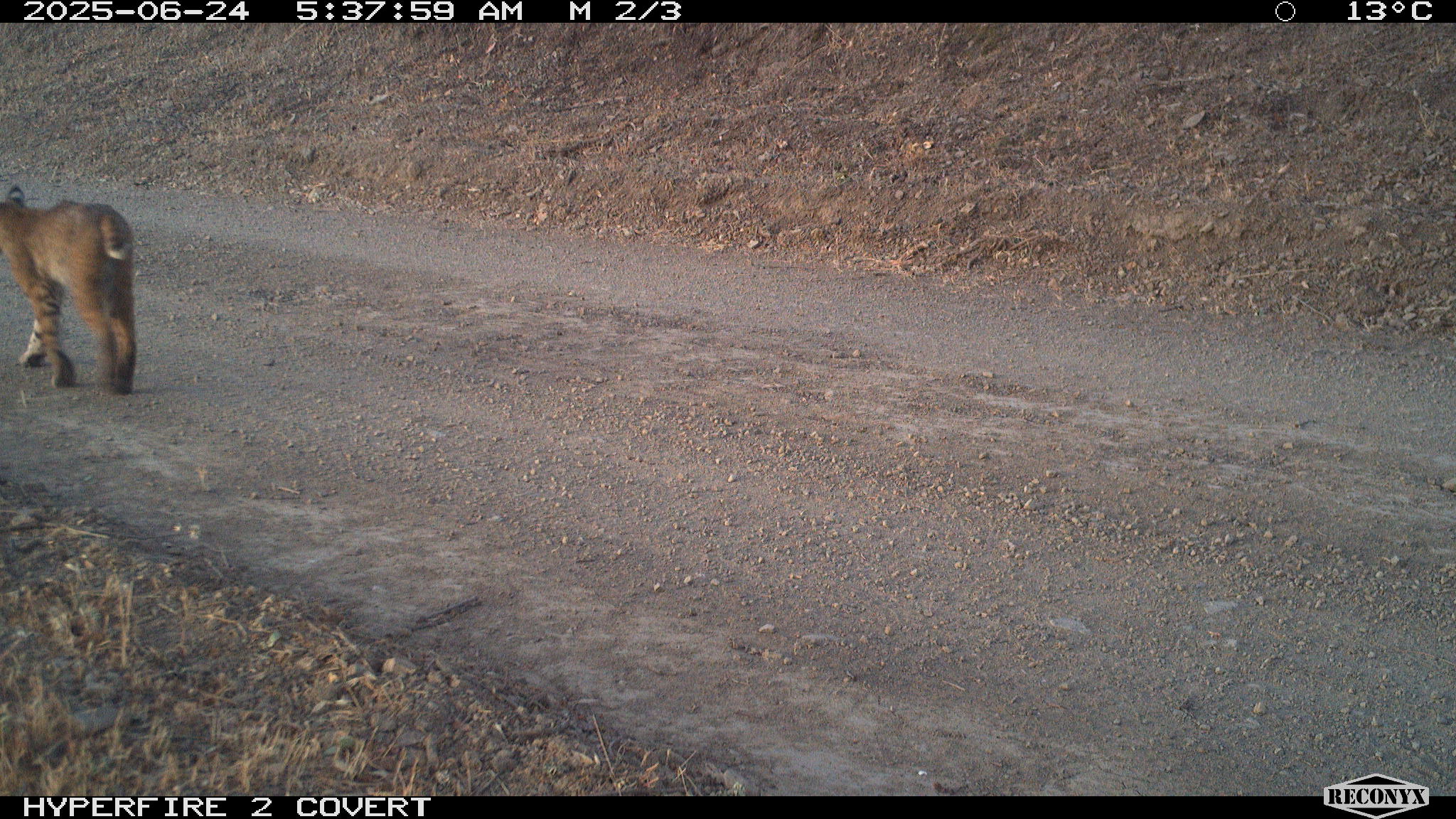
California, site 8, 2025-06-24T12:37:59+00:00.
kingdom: Animalia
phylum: Chordata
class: Mammalia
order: Carnivora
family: Felidae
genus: Lynx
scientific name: Lynx rufus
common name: bobcat